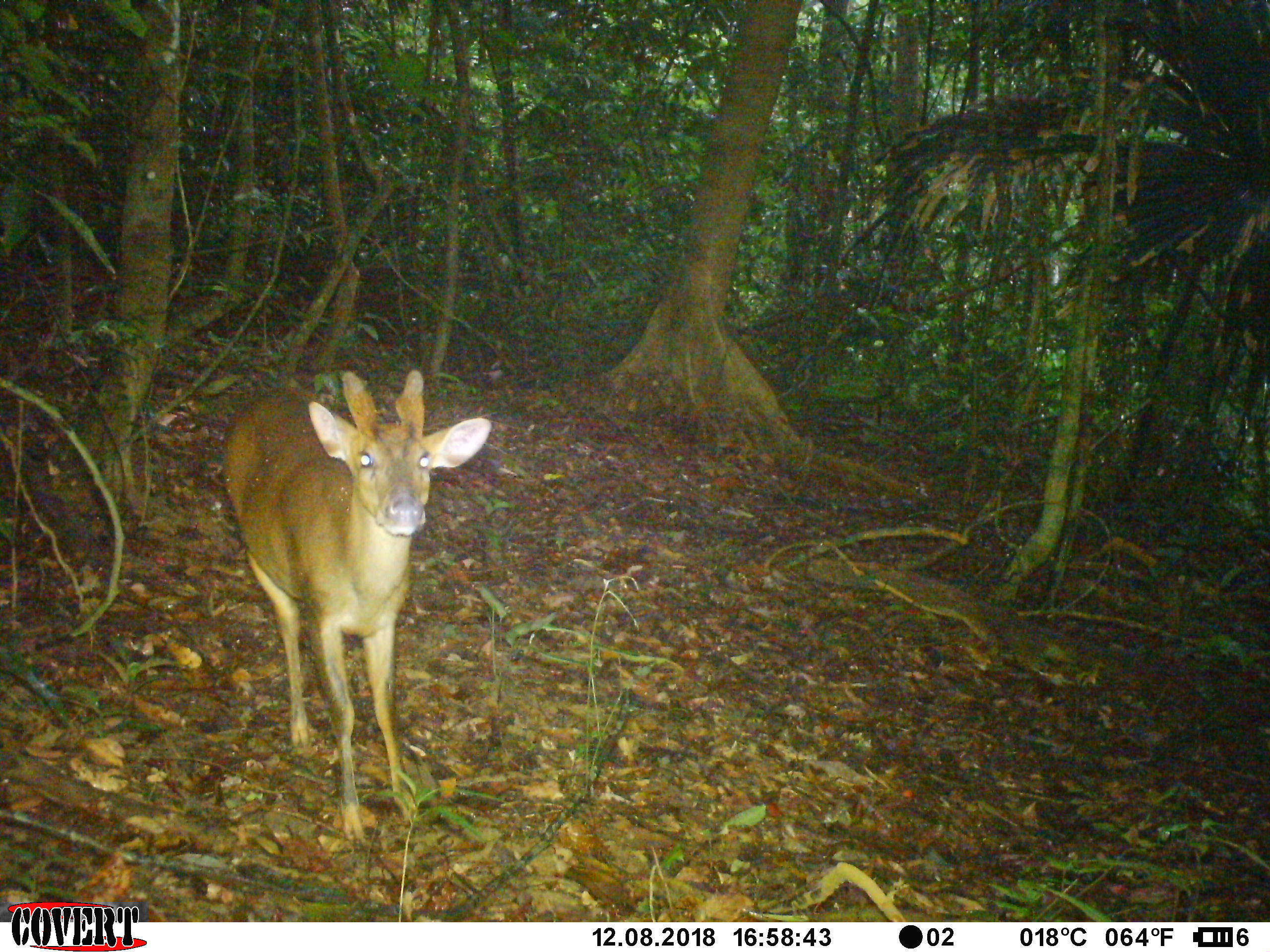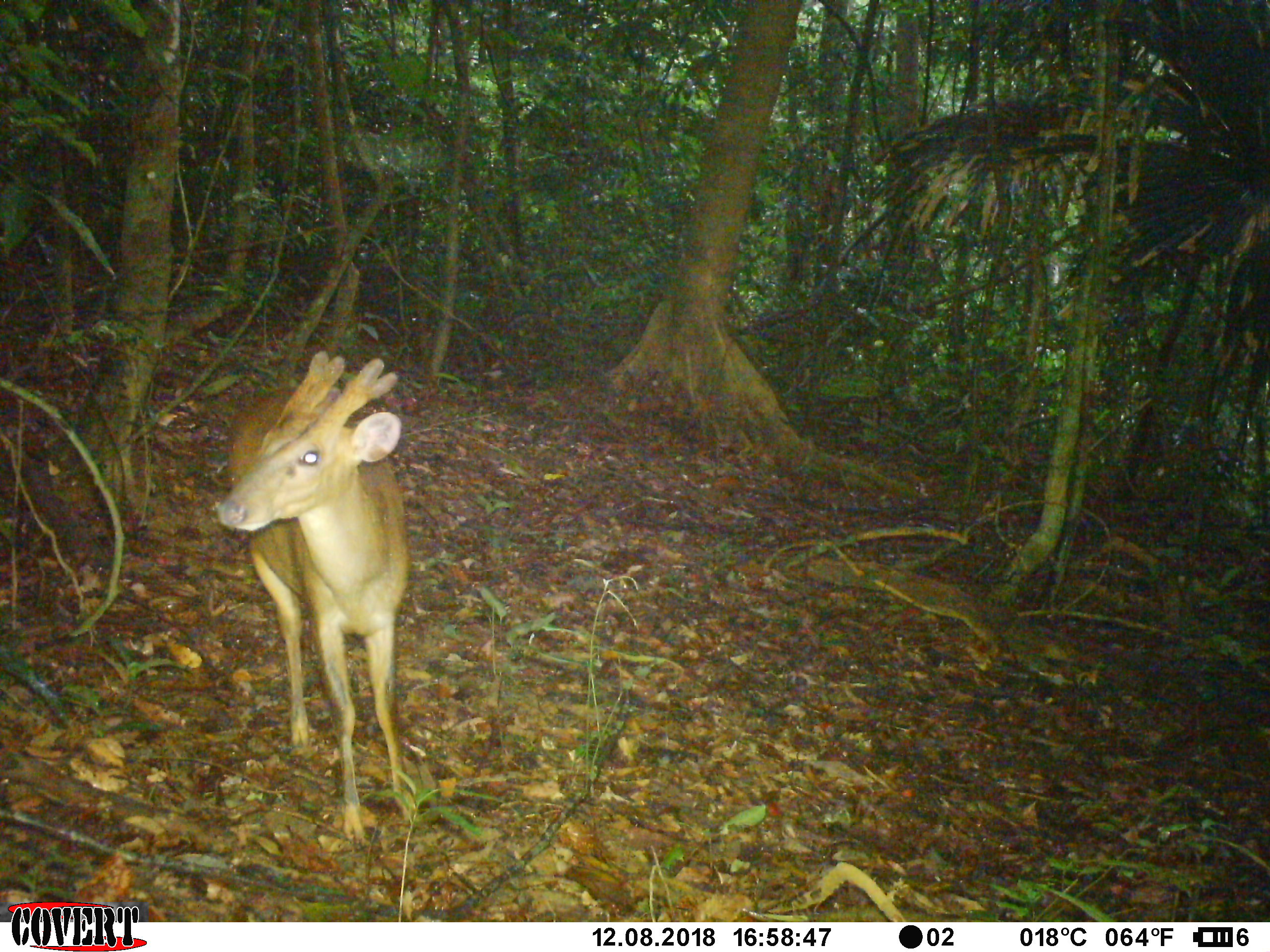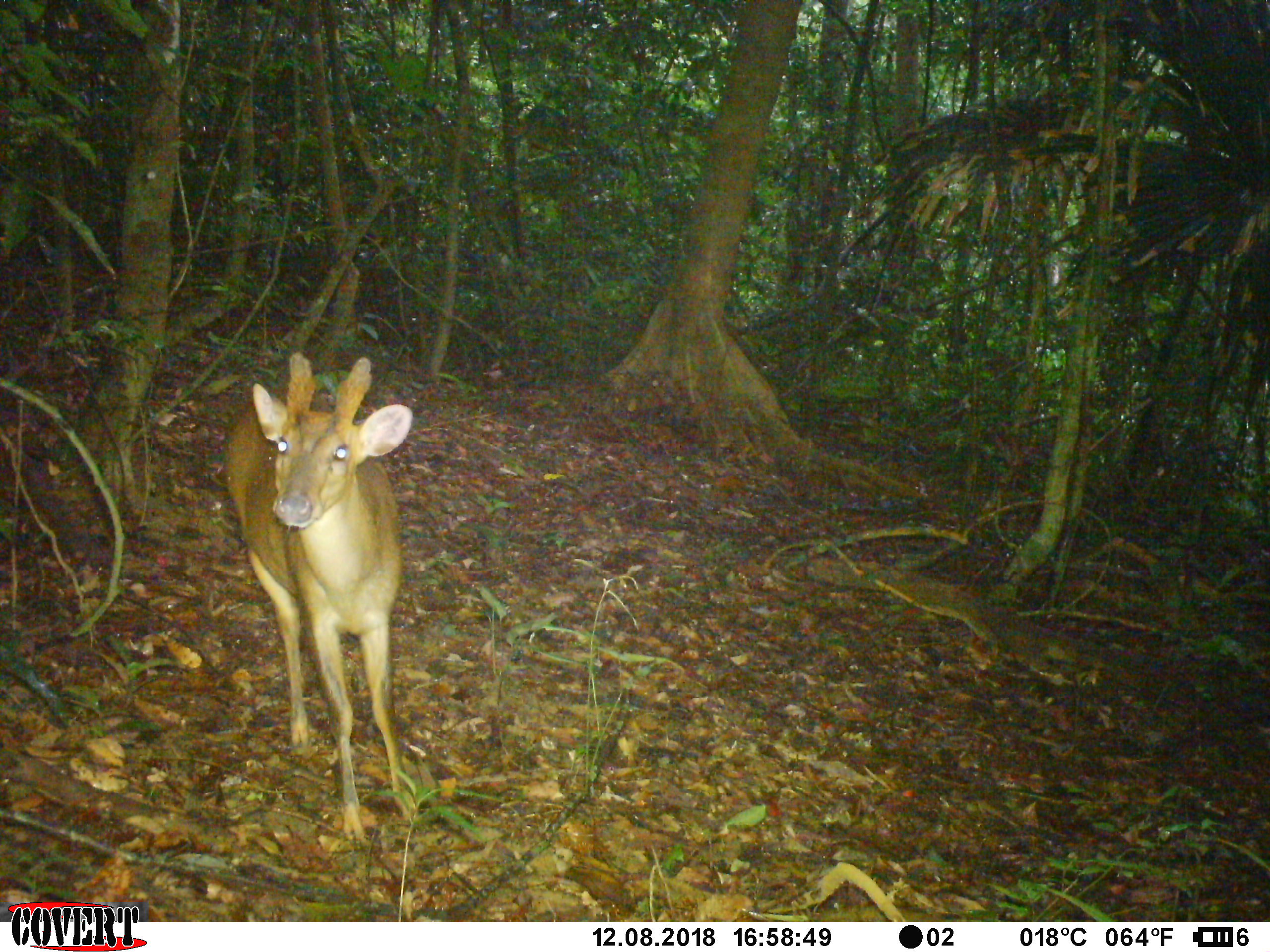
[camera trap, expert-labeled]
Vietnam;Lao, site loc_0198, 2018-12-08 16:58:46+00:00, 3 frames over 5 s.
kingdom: Animalia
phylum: Chordata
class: Mammalia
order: Artiodactyla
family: Cervidae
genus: Muntiacus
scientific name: Muntiacus vuquangensis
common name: large-antlered muntjac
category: large antlered muntjac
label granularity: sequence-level